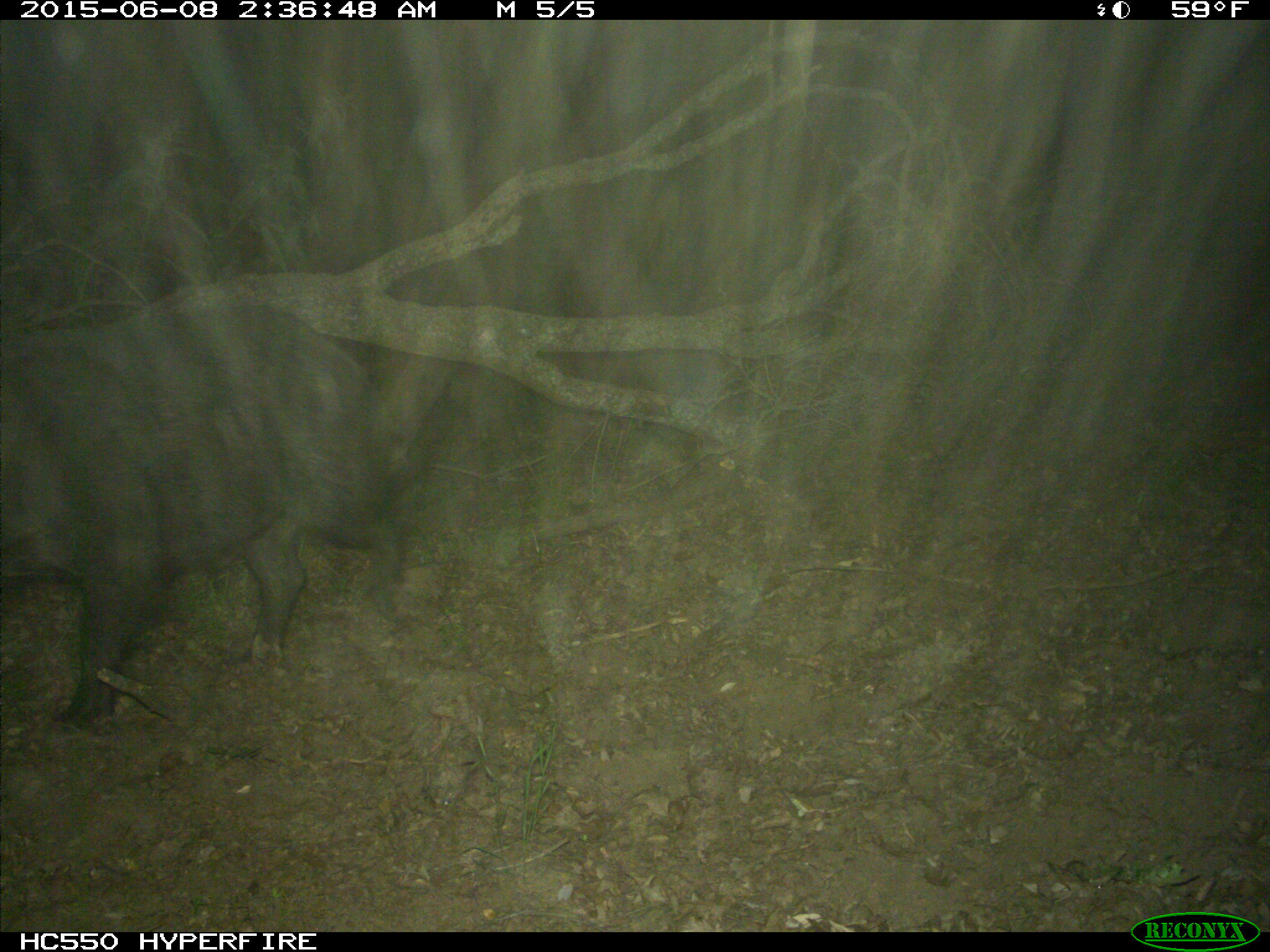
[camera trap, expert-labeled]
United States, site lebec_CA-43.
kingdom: Animalia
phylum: Chordata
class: Mammalia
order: Artiodactyla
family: Suidae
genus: Sus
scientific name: Sus scrofa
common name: wild boar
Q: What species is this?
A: Sus scrofa (wild boar).